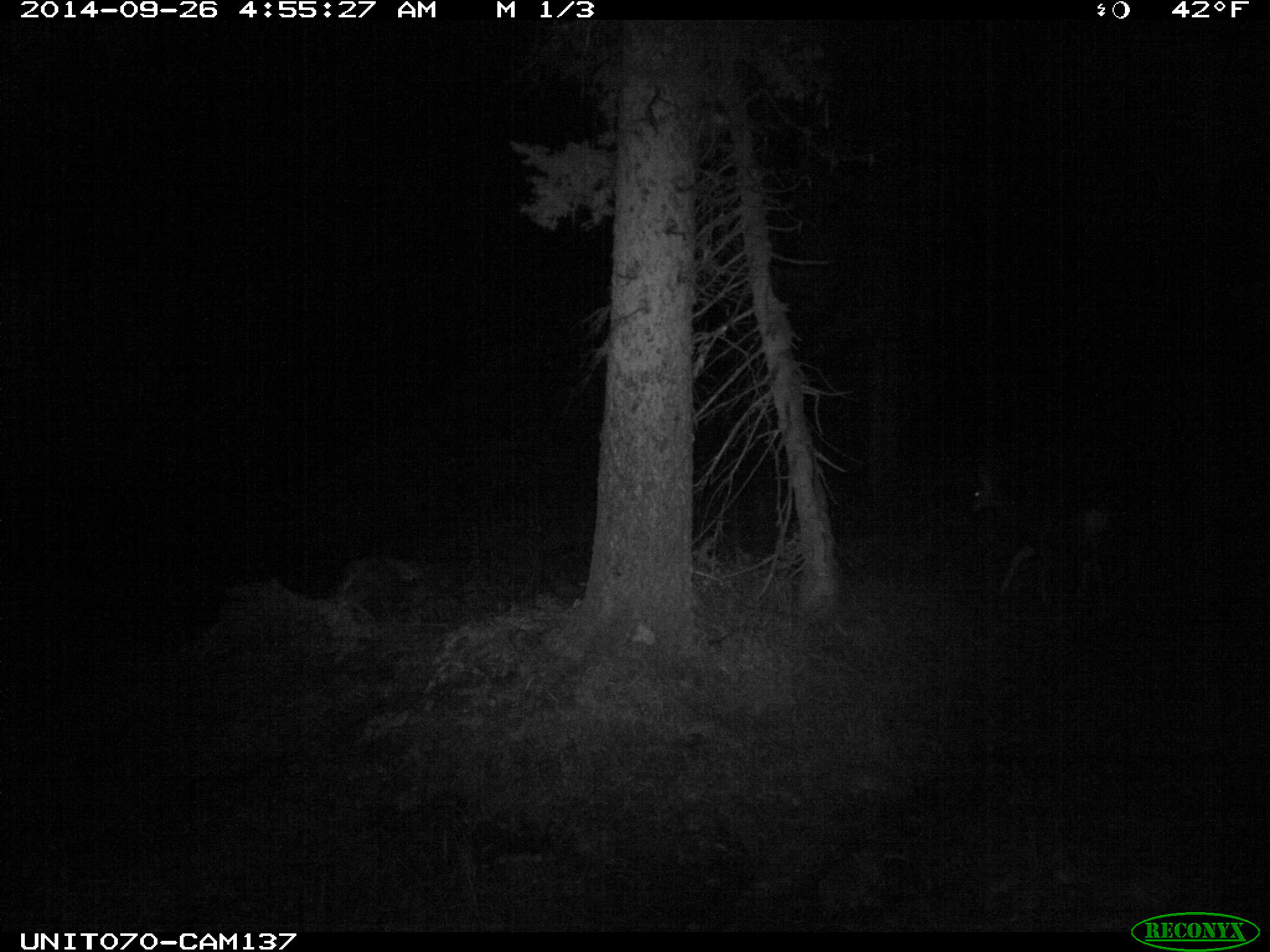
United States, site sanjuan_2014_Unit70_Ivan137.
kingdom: Animalia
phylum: Chordata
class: Mammalia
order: Artiodactyla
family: Cervidae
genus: Odocoileus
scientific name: Odocoileus hemionus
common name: mule deer